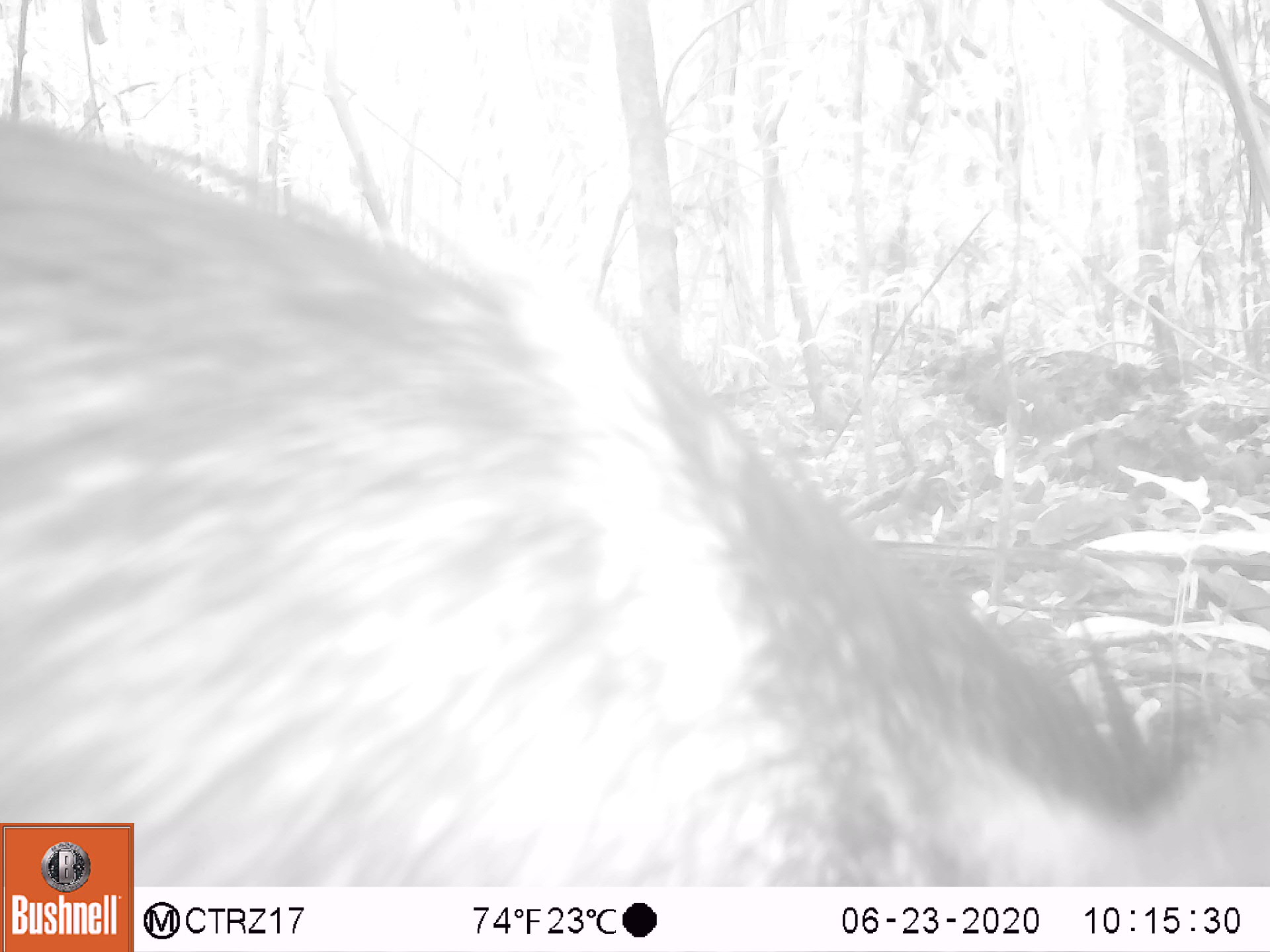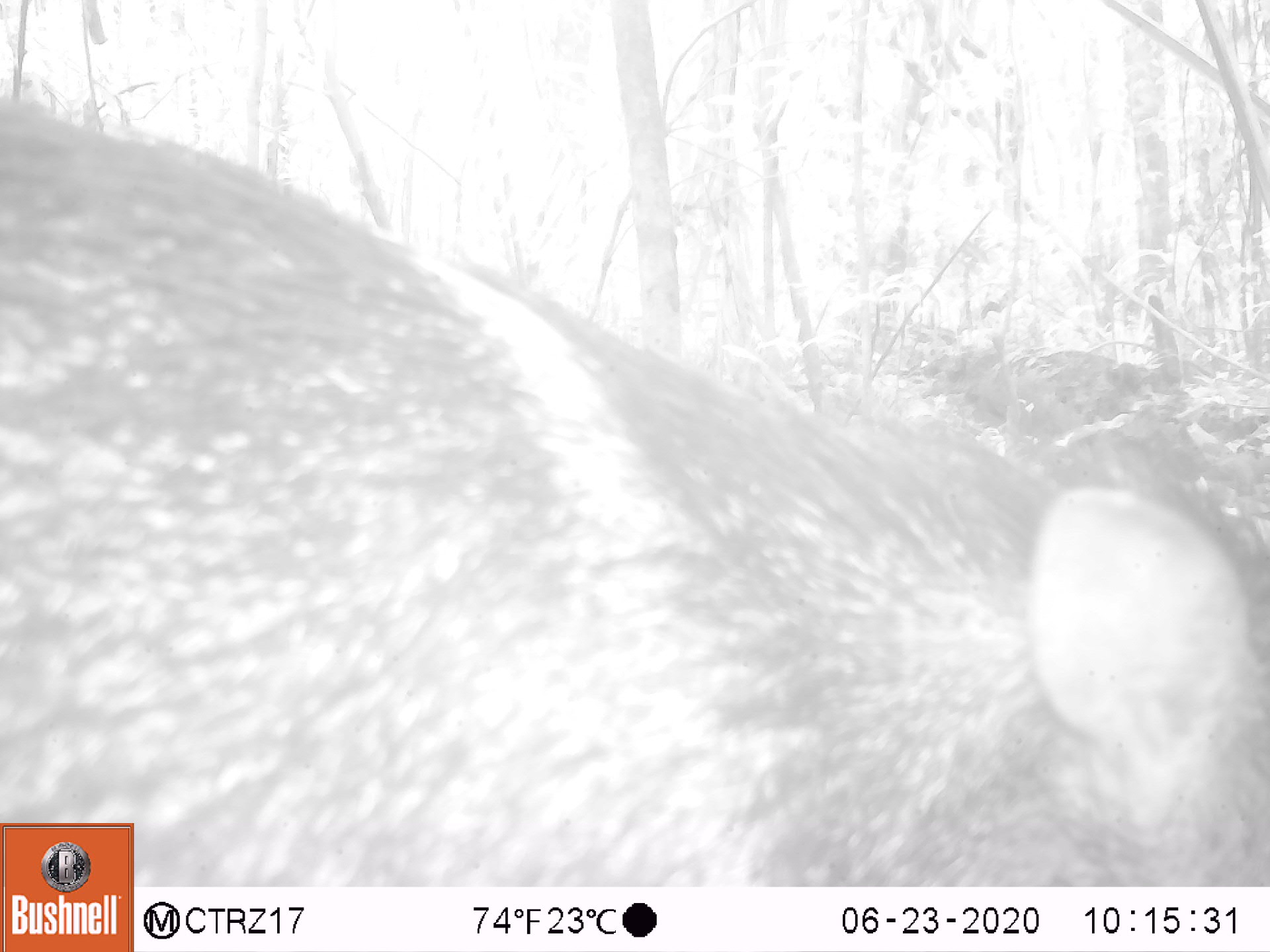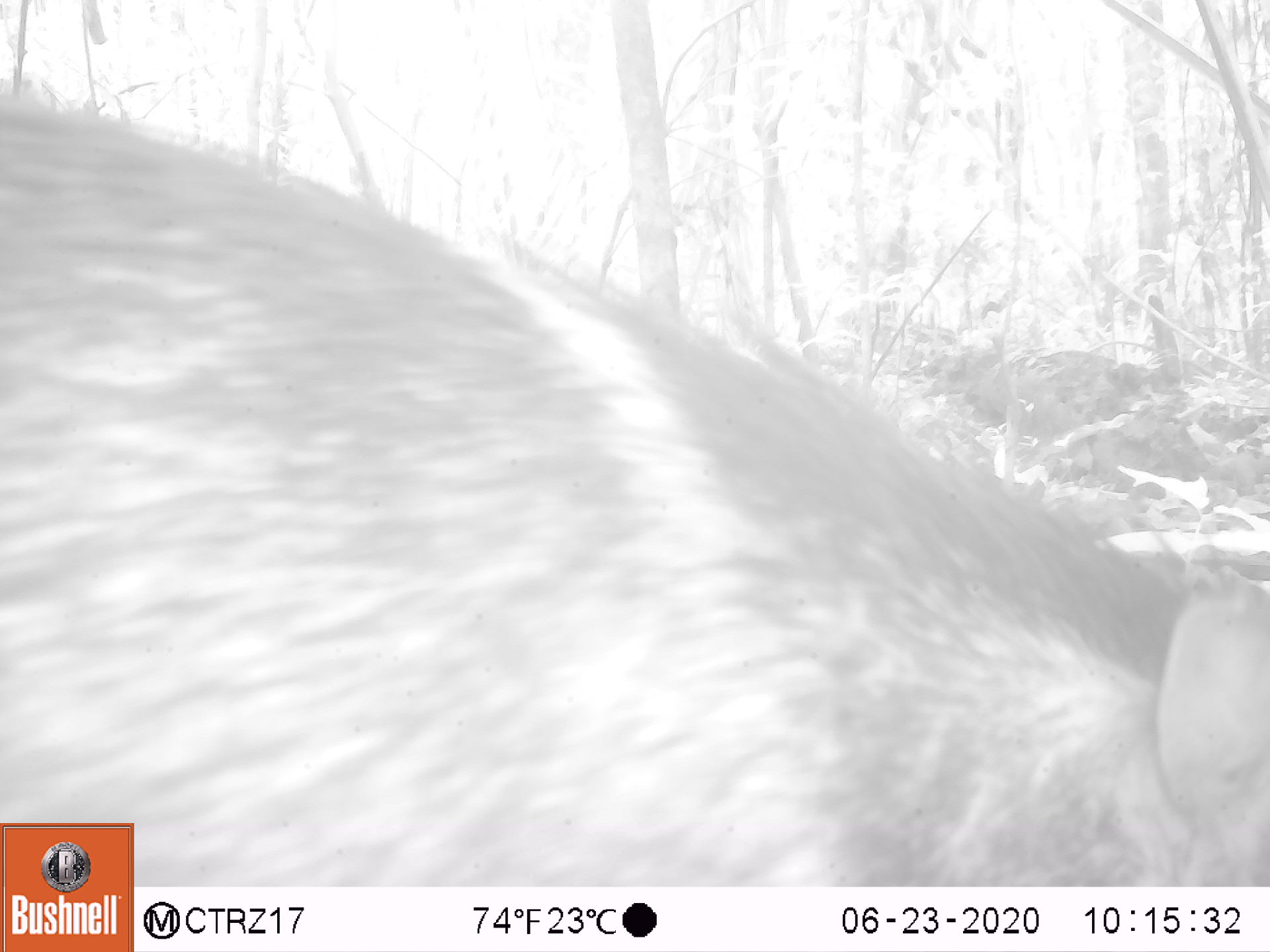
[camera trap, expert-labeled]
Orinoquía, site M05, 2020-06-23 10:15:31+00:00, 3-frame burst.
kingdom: Animalia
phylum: Chordata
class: Mammalia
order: Artiodactyla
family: Tayassuidae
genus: Pecari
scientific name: Pecari tajacu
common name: collared peccary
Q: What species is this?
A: Collared peccary (Pecari tajacu).